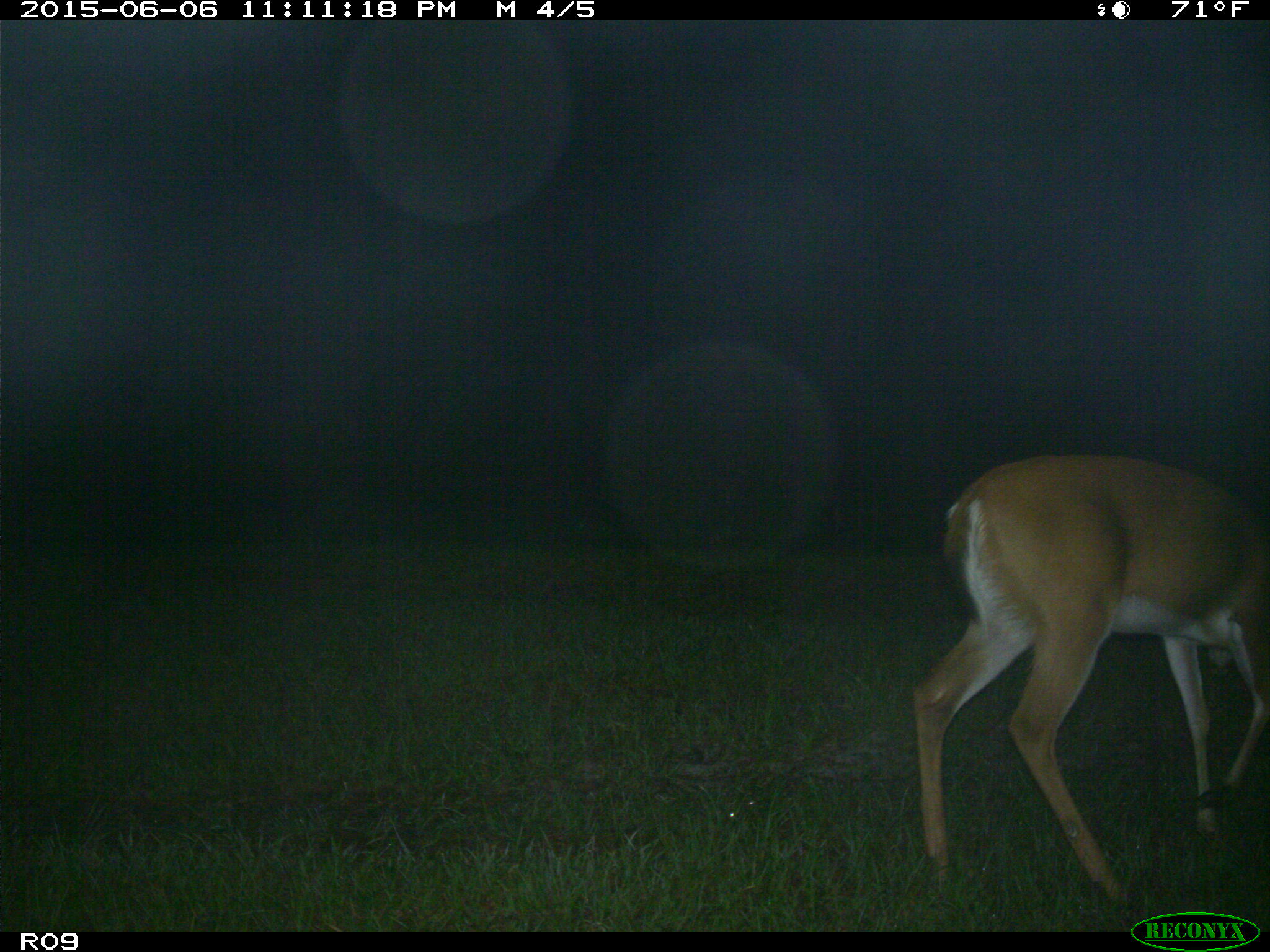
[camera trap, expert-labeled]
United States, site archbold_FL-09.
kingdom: Animalia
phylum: Chordata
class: Mammalia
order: Artiodactyla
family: Cervidae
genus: Odocoileus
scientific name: Odocoileus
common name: deer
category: unidentified deer